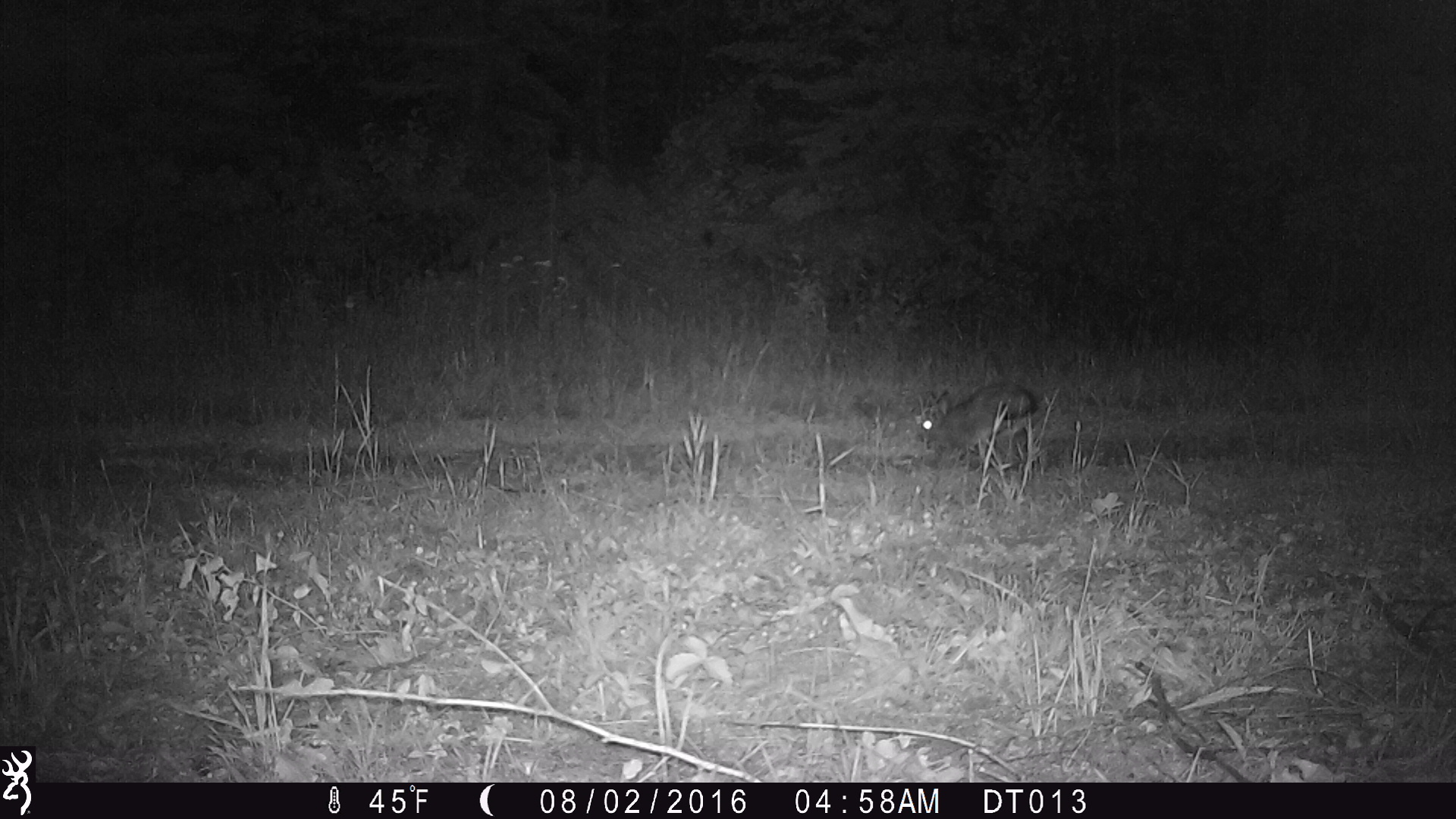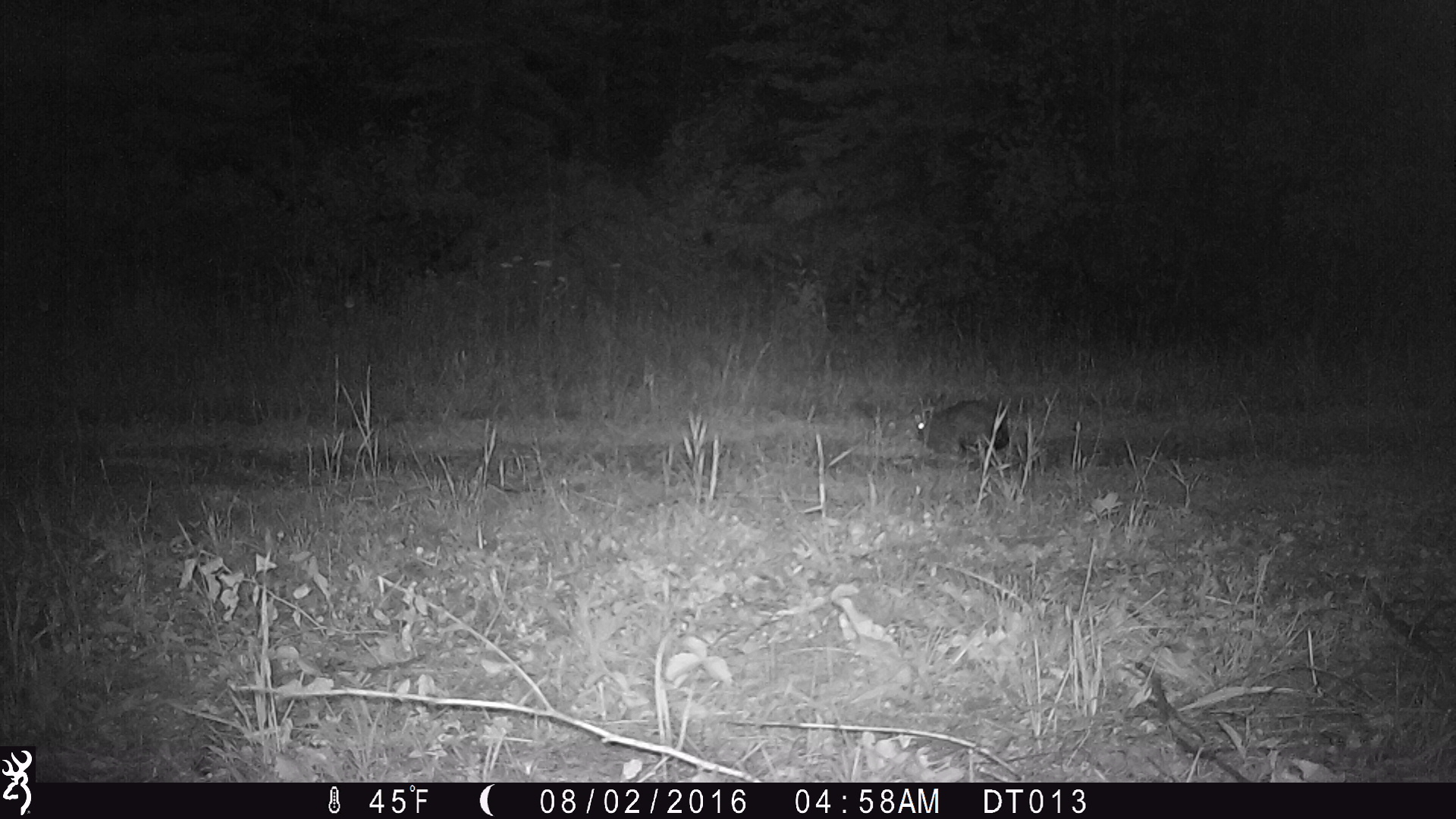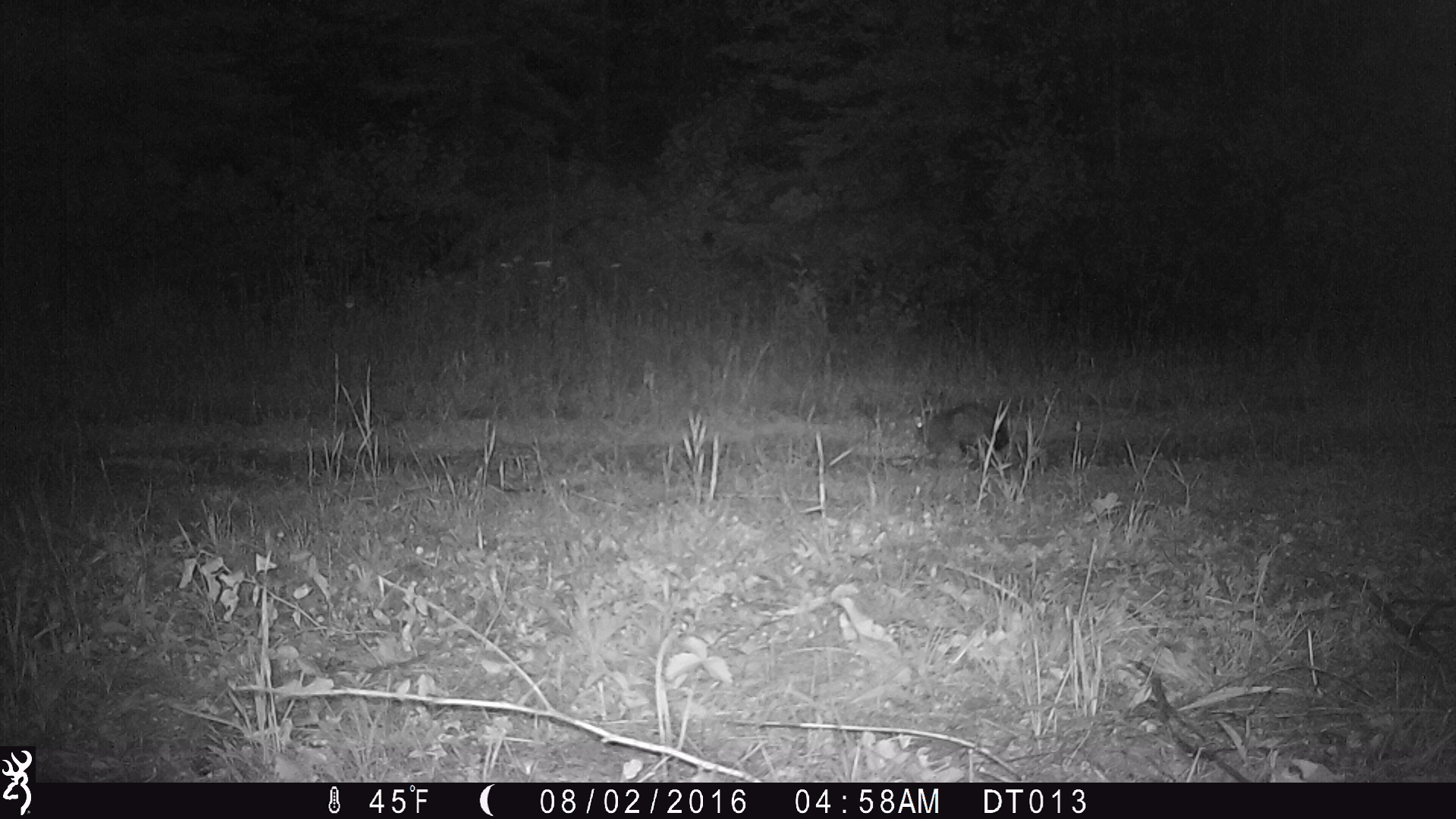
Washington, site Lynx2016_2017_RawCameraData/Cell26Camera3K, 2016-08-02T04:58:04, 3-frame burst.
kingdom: Animalia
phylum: Chordata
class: Mammalia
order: Lagomorpha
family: Leporidae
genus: Lepus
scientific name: Lepus americanus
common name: snowshoe hare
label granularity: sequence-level